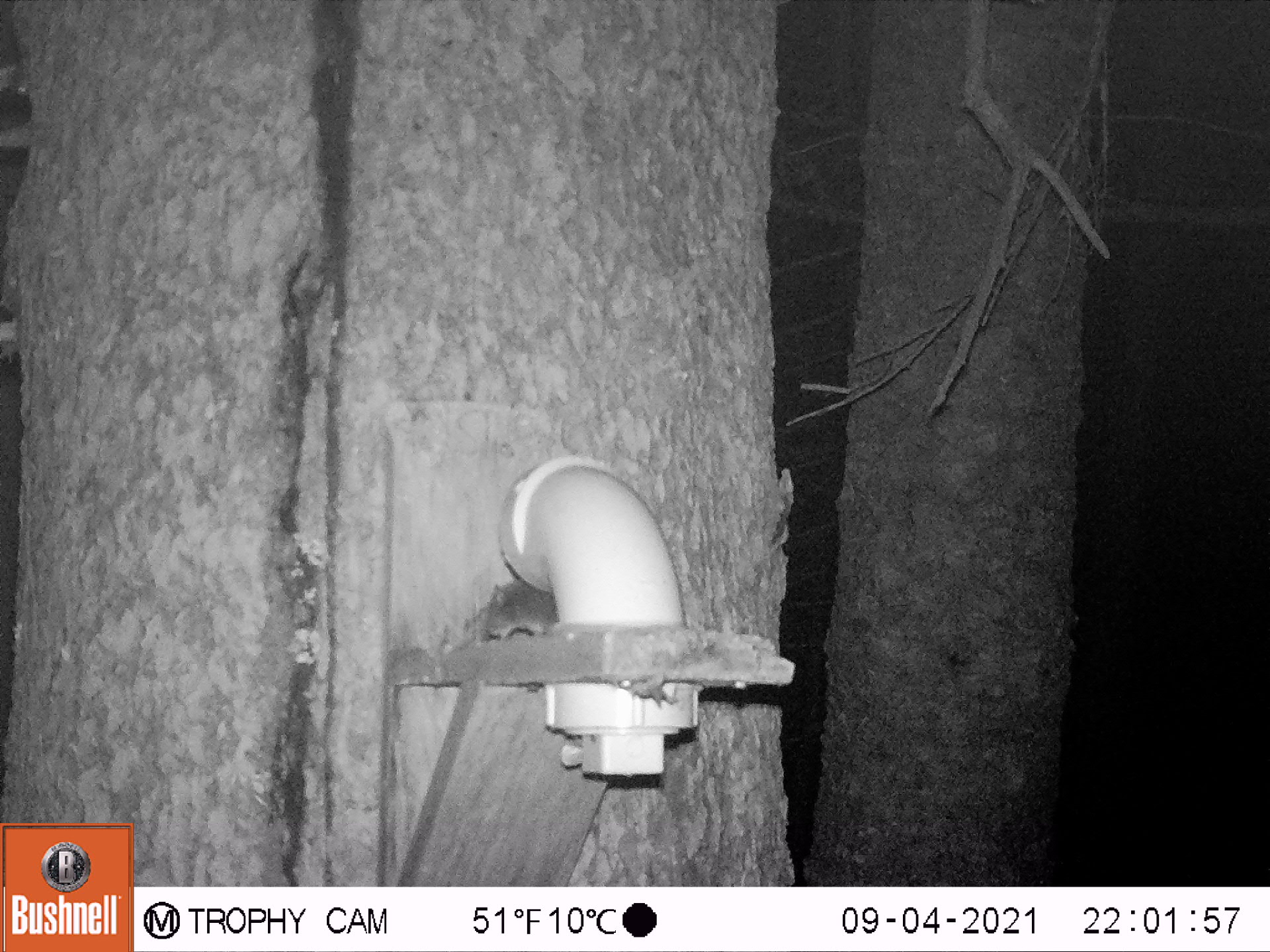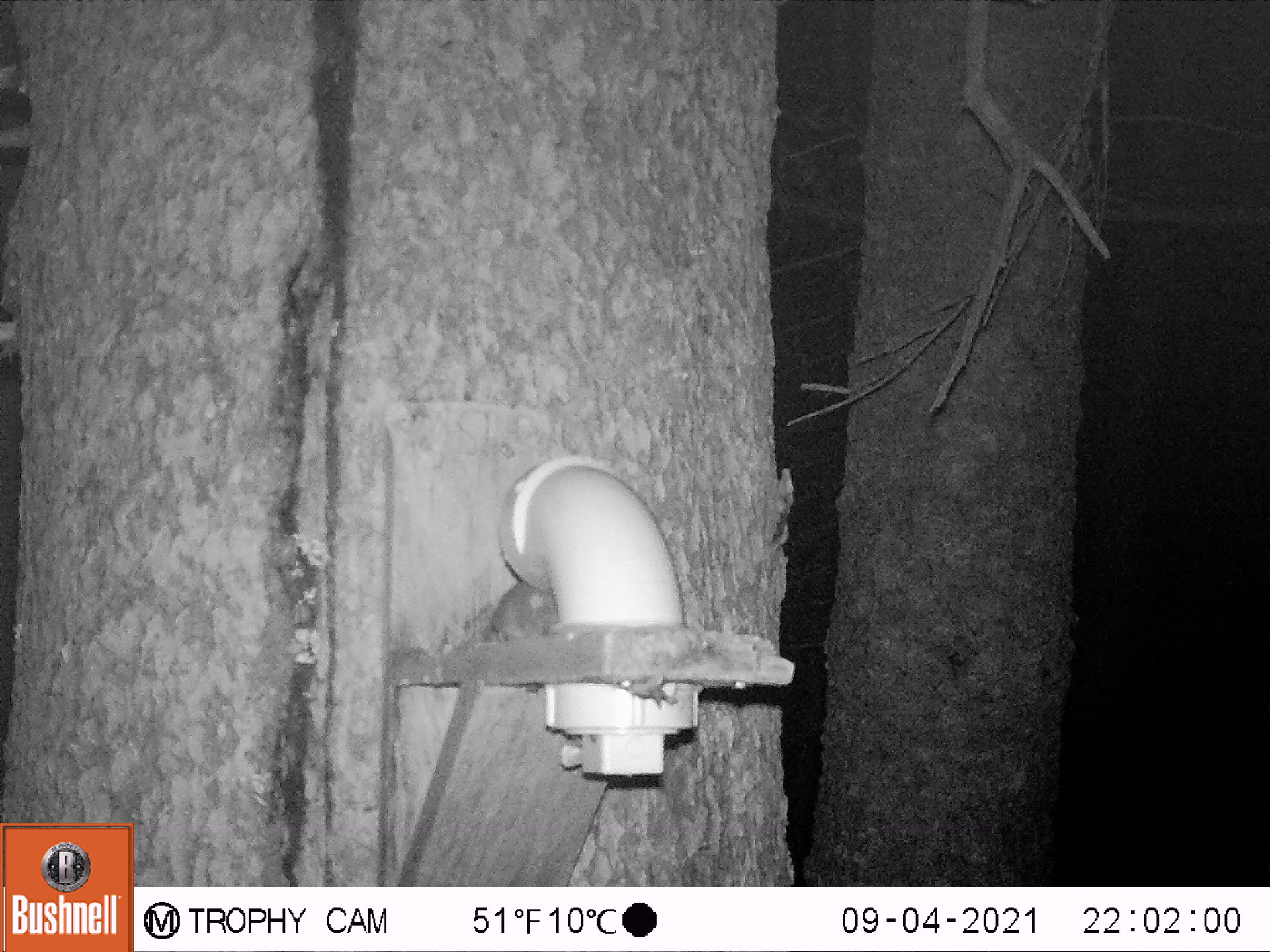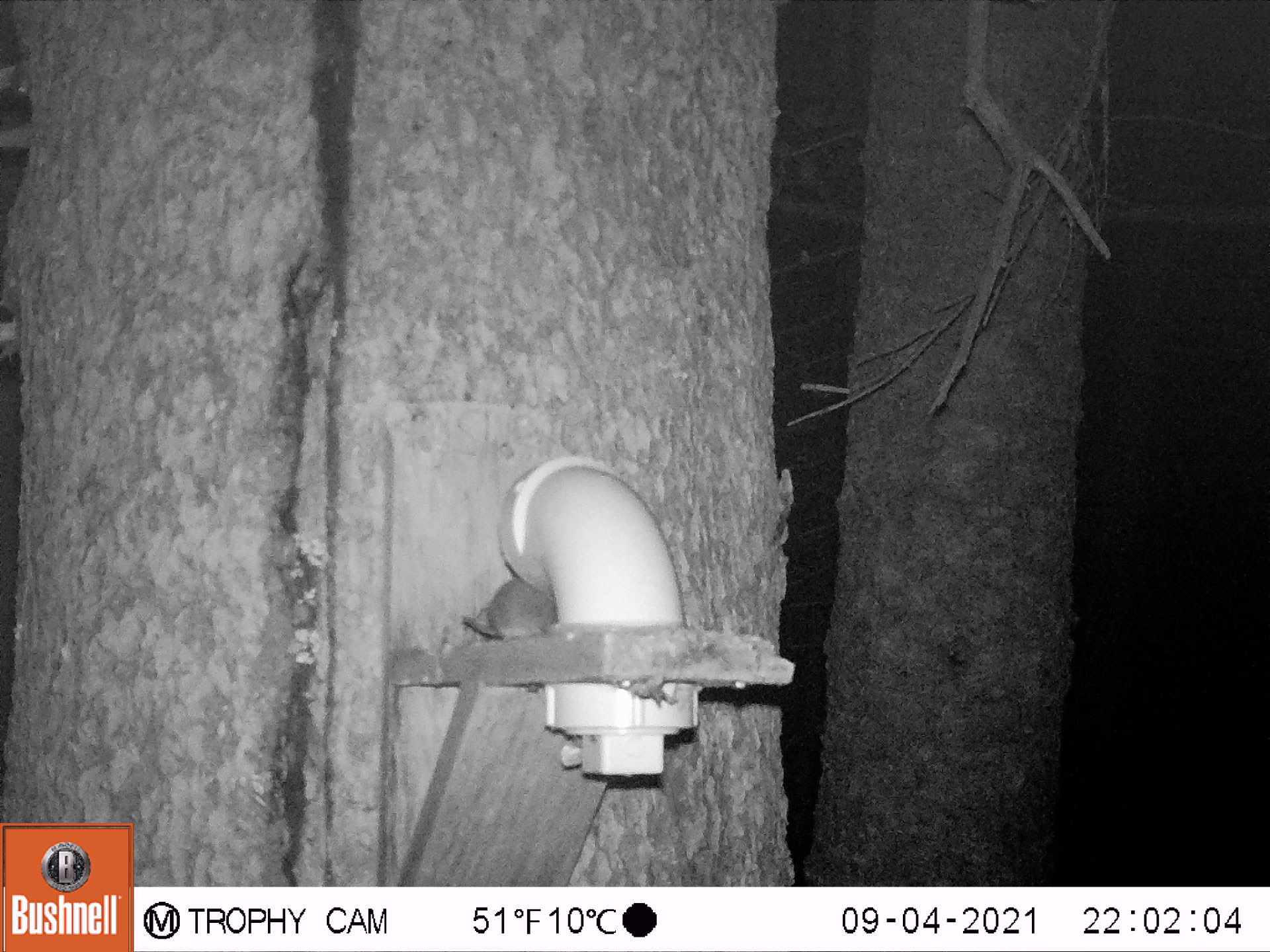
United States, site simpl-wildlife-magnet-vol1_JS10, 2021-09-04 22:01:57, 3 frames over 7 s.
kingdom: Animalia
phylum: Chordata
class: Mammalia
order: Rodentia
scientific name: Rodentia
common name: mouse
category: mouse sp.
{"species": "mouse sp. (mouse) (Rodentia)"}